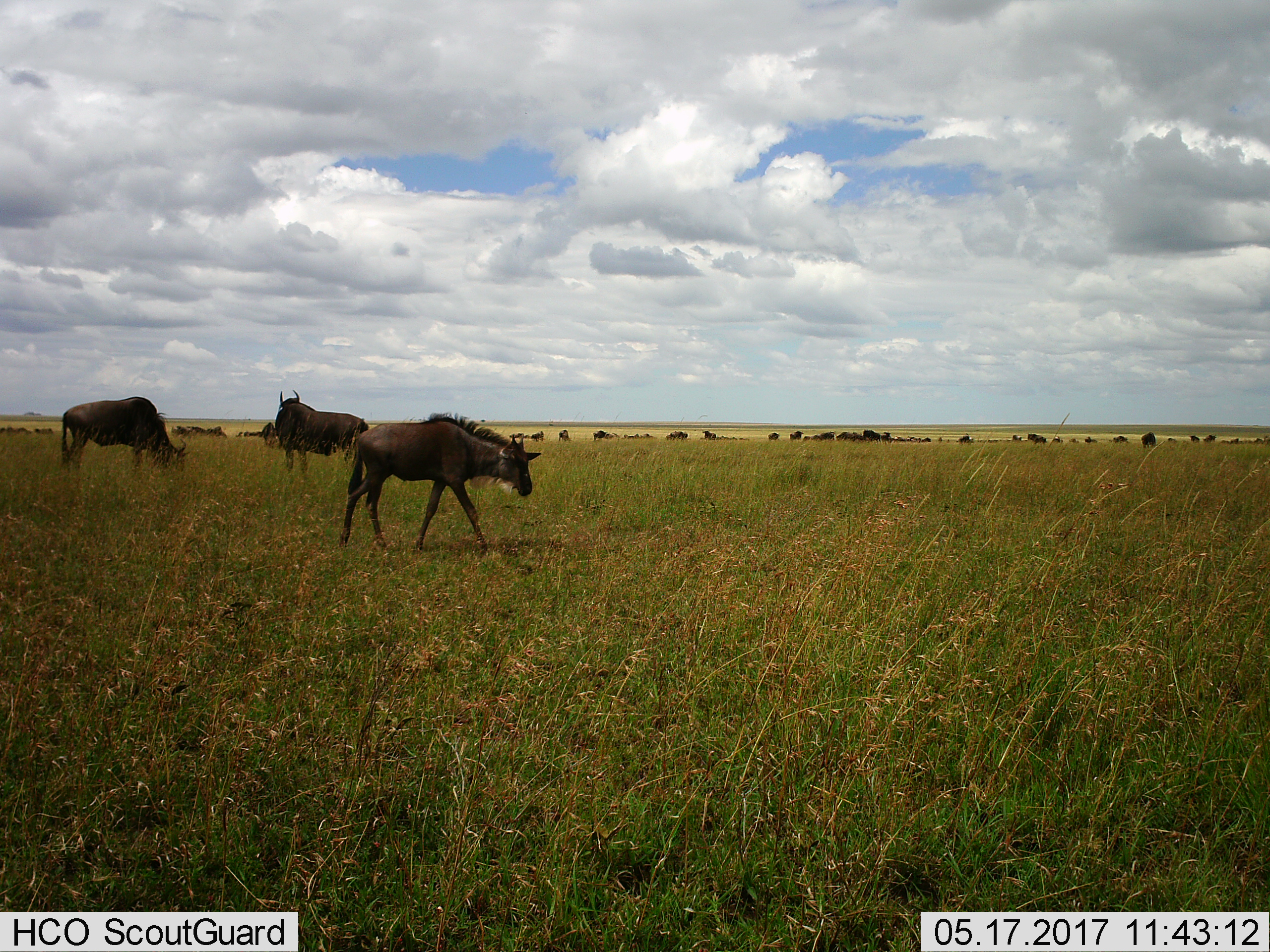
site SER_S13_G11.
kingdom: Animalia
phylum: Chordata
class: Mammalia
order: Artiodactyla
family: Bovidae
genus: Connochaetes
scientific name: Connochaetes taurinus taurinus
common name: blue wildebeest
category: wildebeestblue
Wildebeestblue (blue wildebeest) (Connochaetes taurinus taurinus), count 11-50. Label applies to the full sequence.